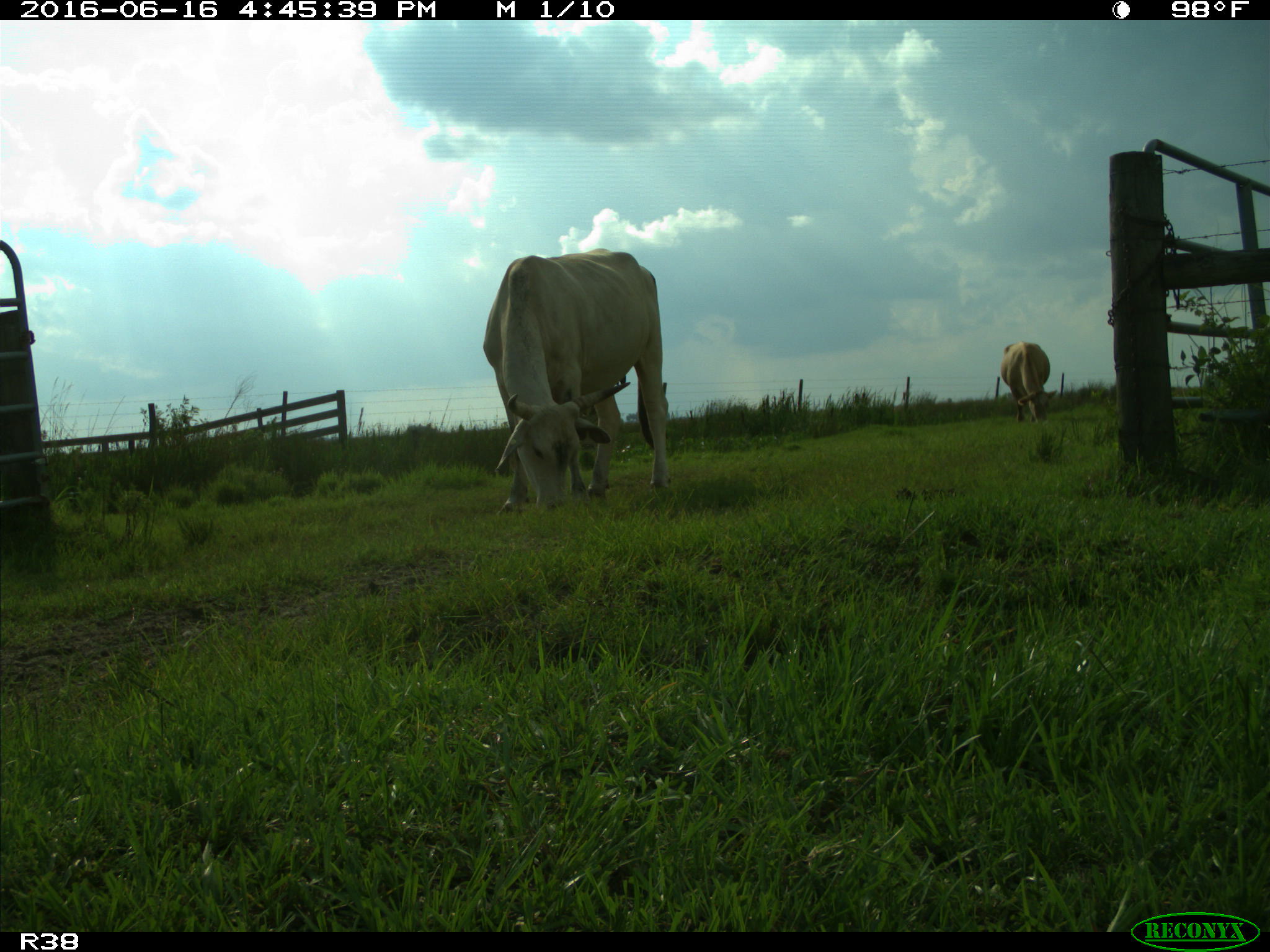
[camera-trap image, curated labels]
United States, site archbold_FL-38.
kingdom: Animalia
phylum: Chordata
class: Mammalia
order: Artiodactyla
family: Bovidae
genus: Bos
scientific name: Bos taurus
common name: domestic cow